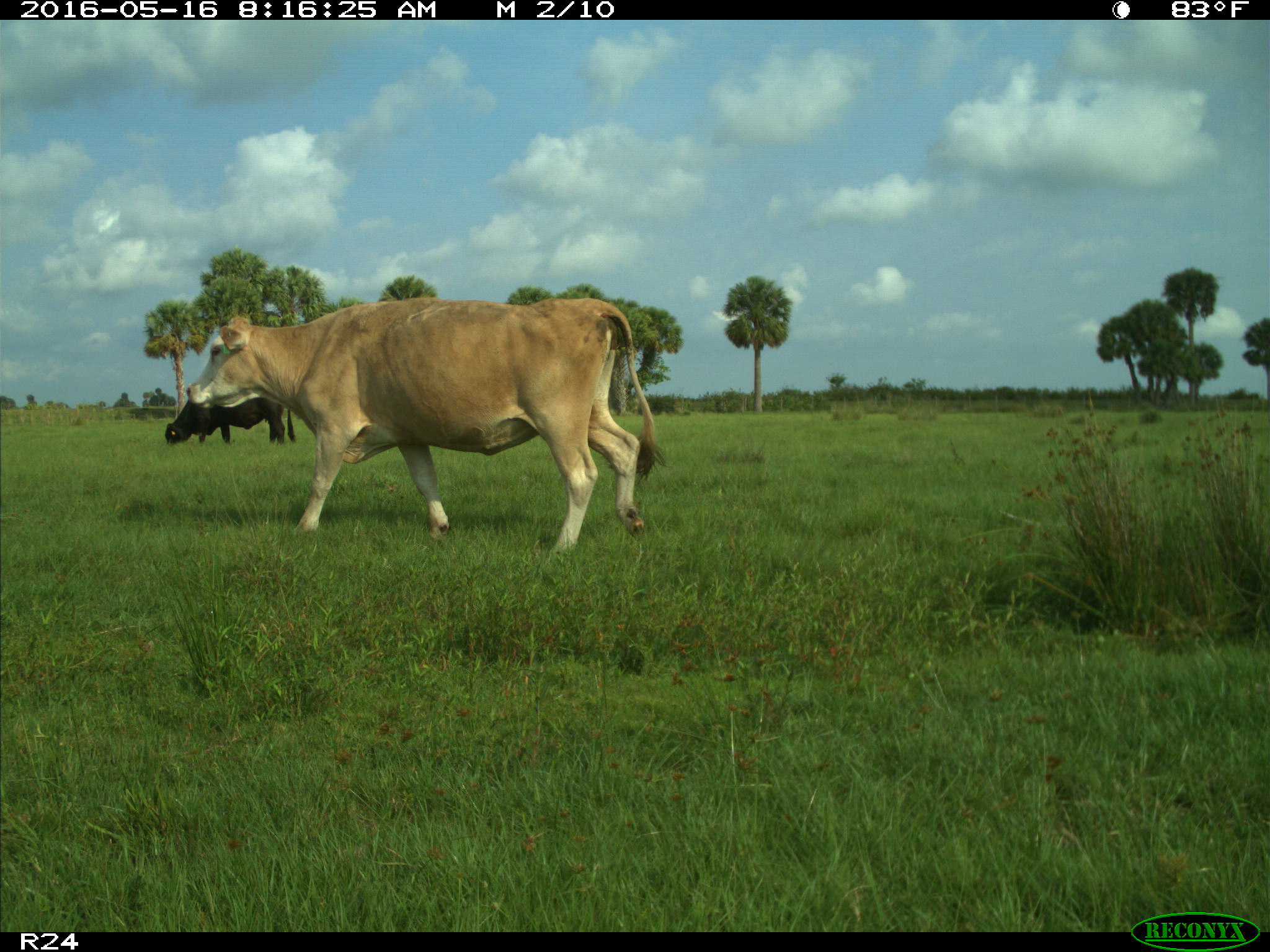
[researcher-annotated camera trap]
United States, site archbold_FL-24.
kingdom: Animalia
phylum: Chordata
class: Mammalia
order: Artiodactyla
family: Bovidae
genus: Bos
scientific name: Bos taurus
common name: domestic cow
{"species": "Bos taurus (domestic cow)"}